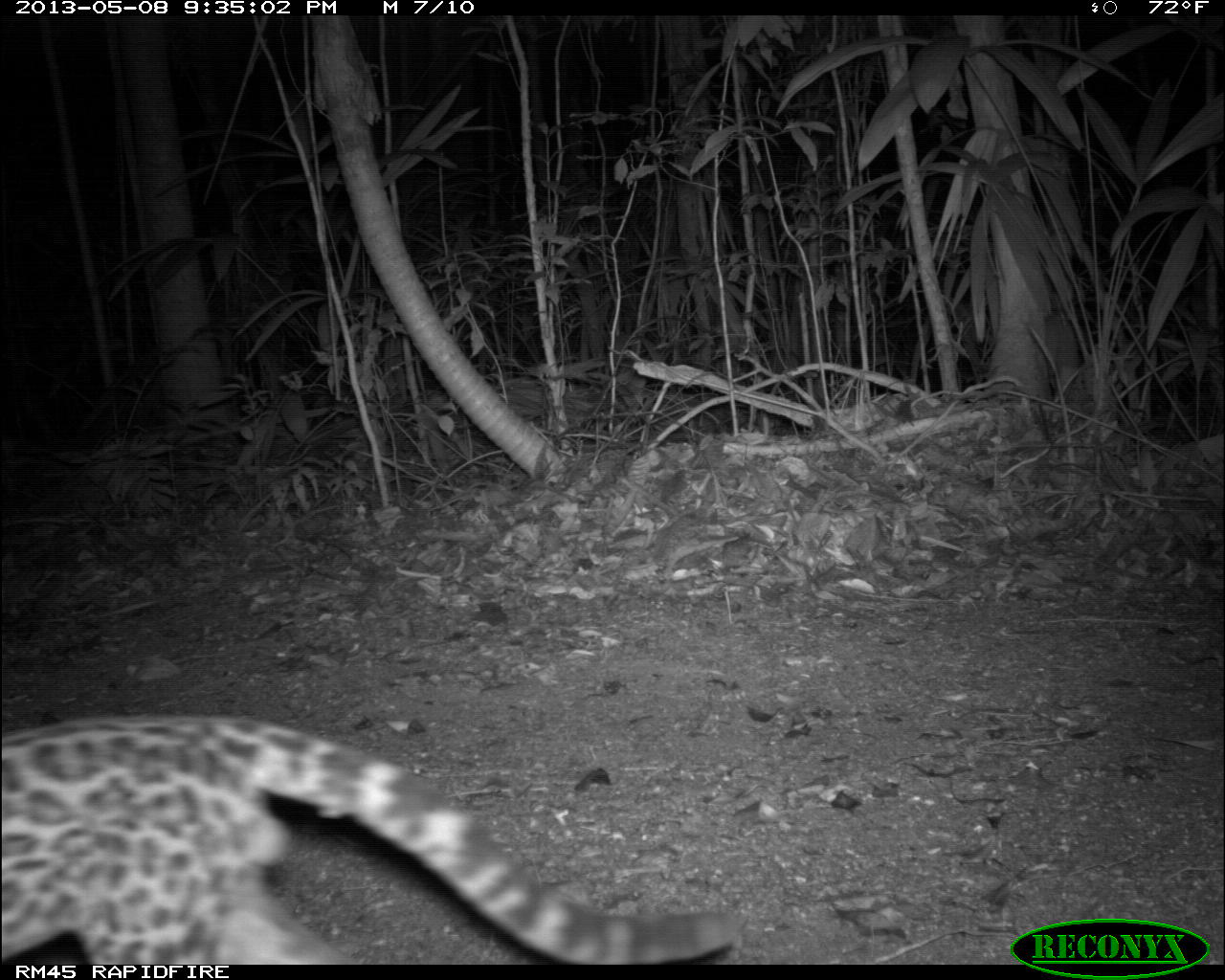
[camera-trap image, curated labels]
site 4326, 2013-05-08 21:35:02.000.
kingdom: Animalia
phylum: Chordata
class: Mammalia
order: Carnivora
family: Felidae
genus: Leopardus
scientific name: Leopardus wiedii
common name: margay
Leopardus wiedii (margay), count 1, sex male.